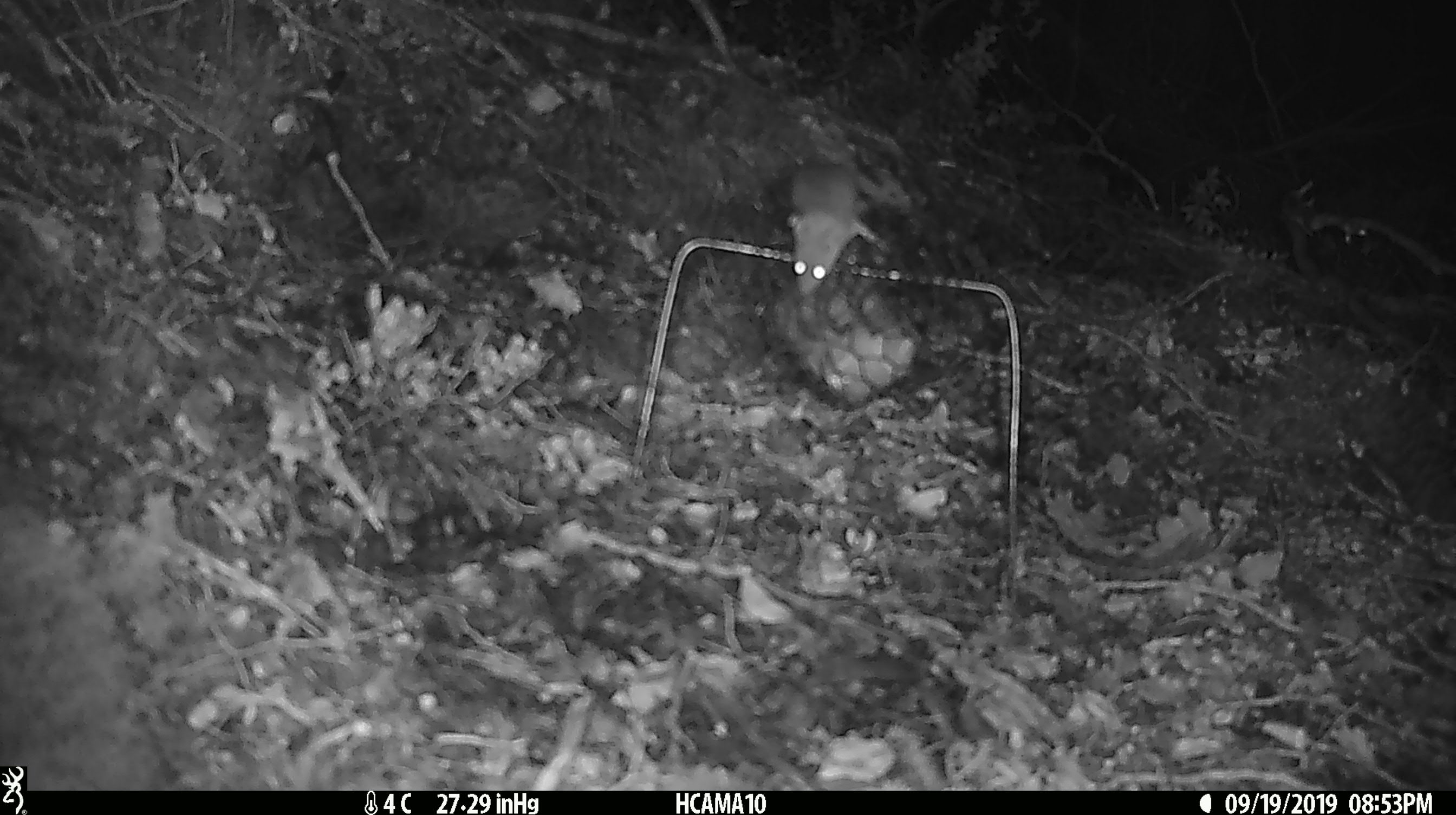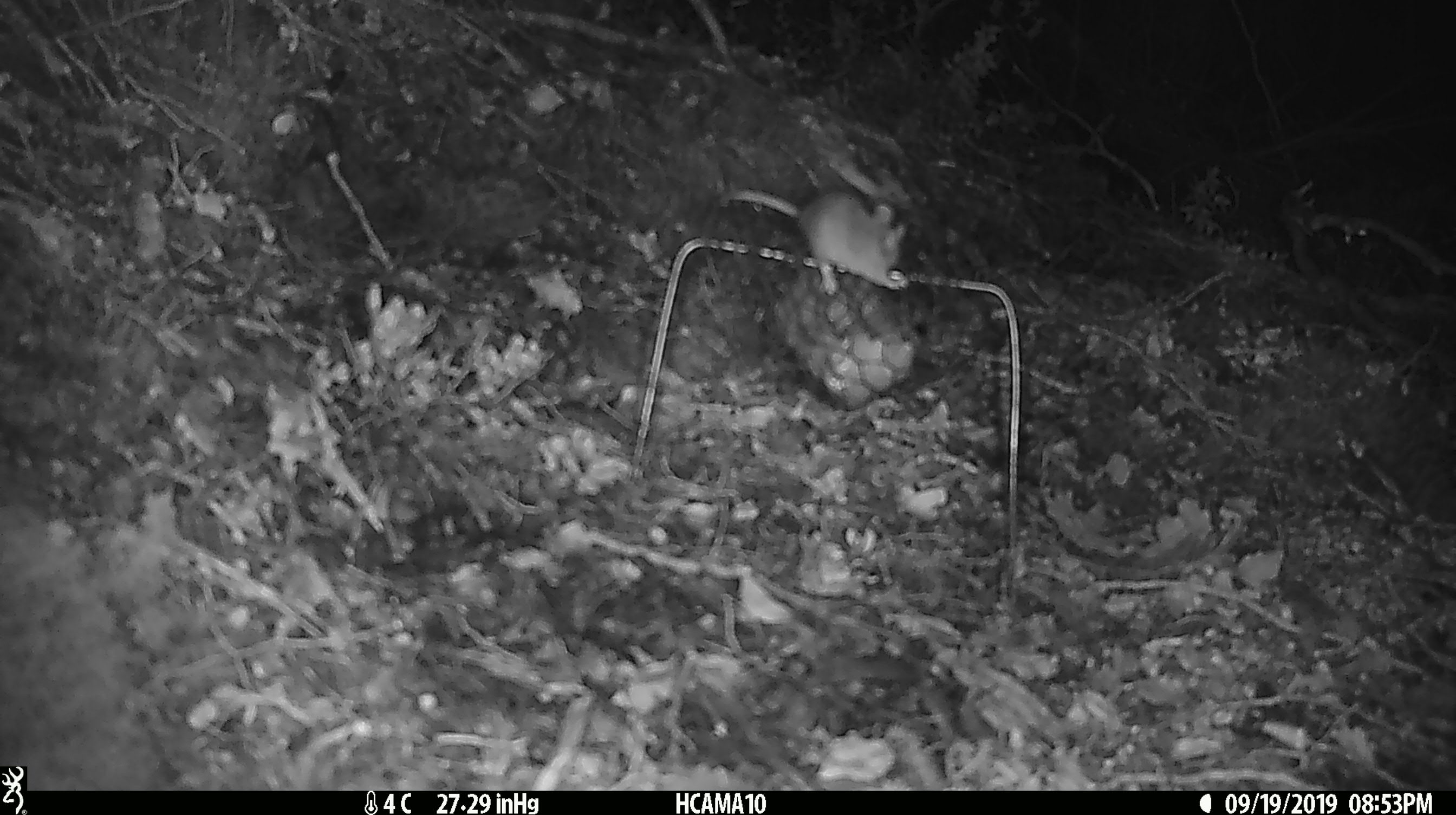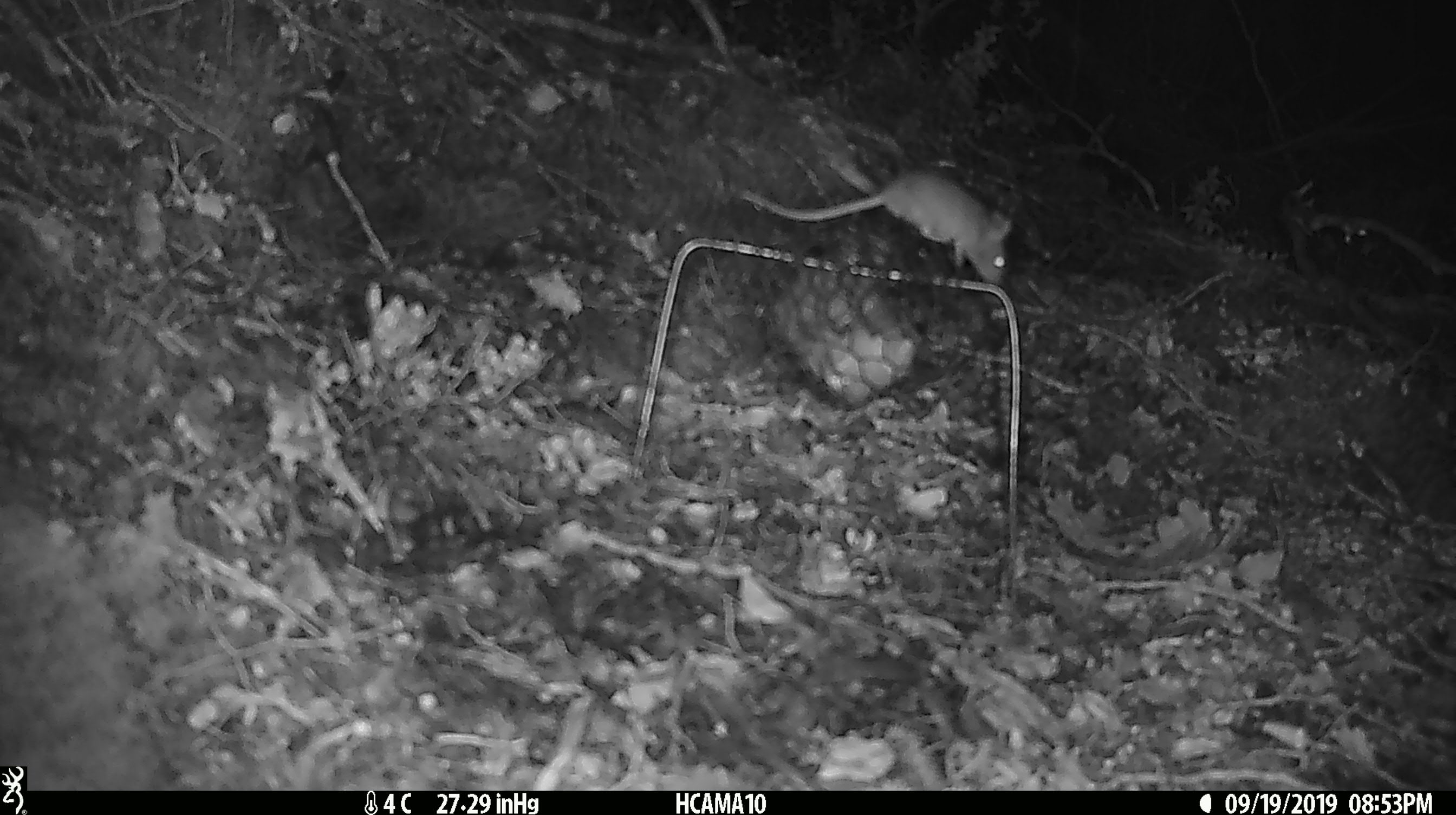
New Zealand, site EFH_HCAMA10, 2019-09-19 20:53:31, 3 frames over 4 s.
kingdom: Animalia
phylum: Chordata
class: Mammalia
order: Rodentia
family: Muridae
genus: Mus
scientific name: Mus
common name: mouse